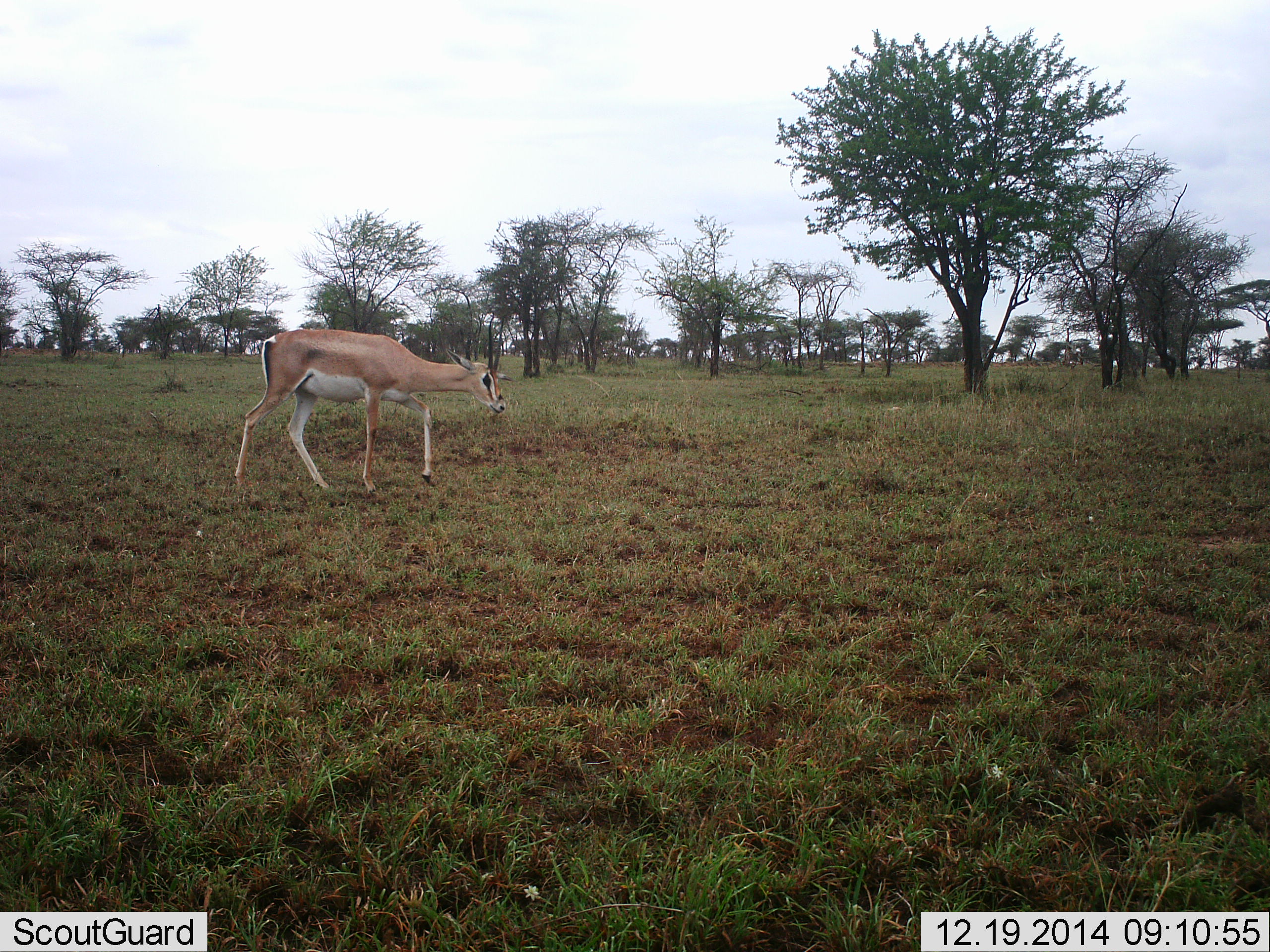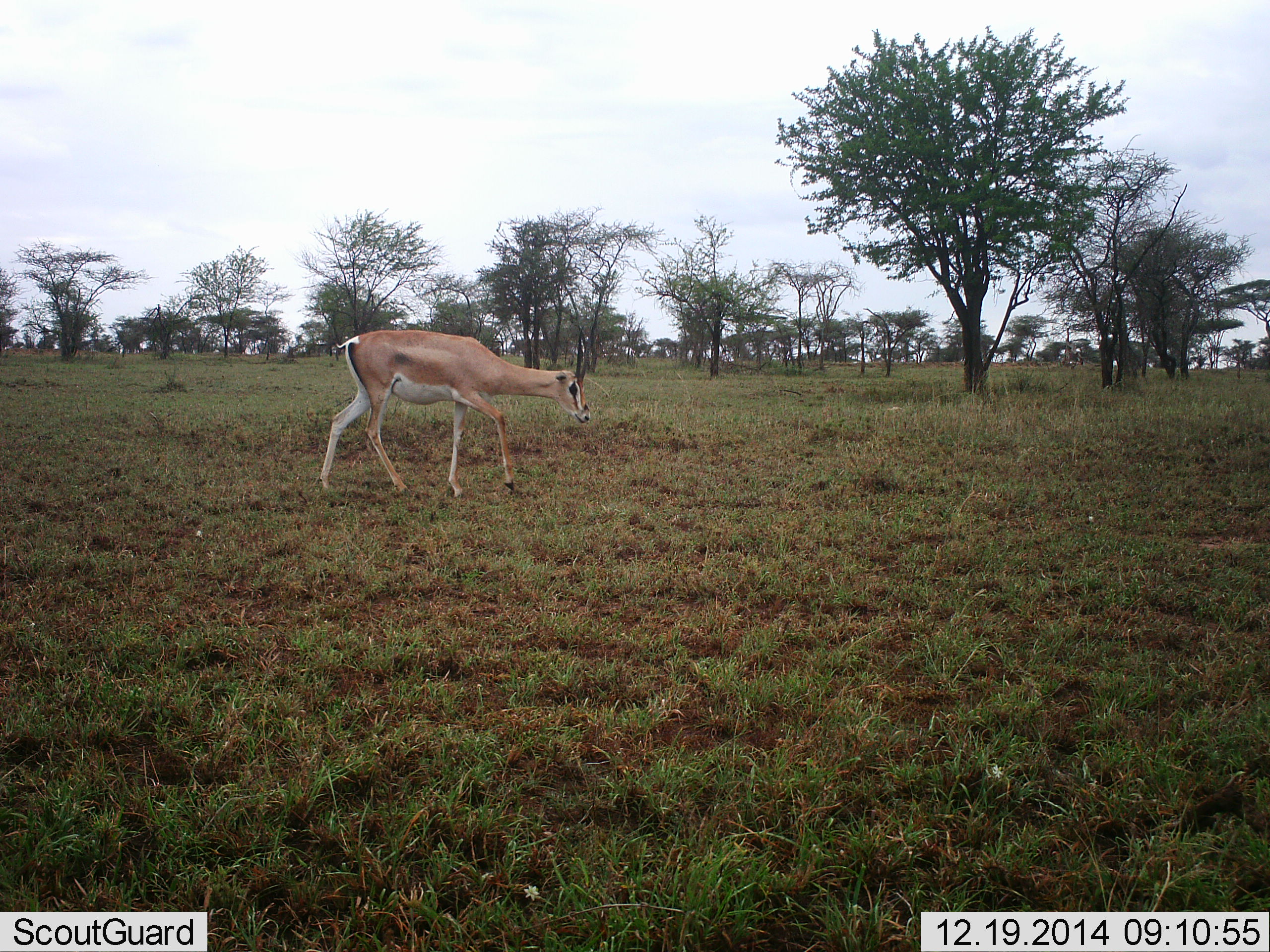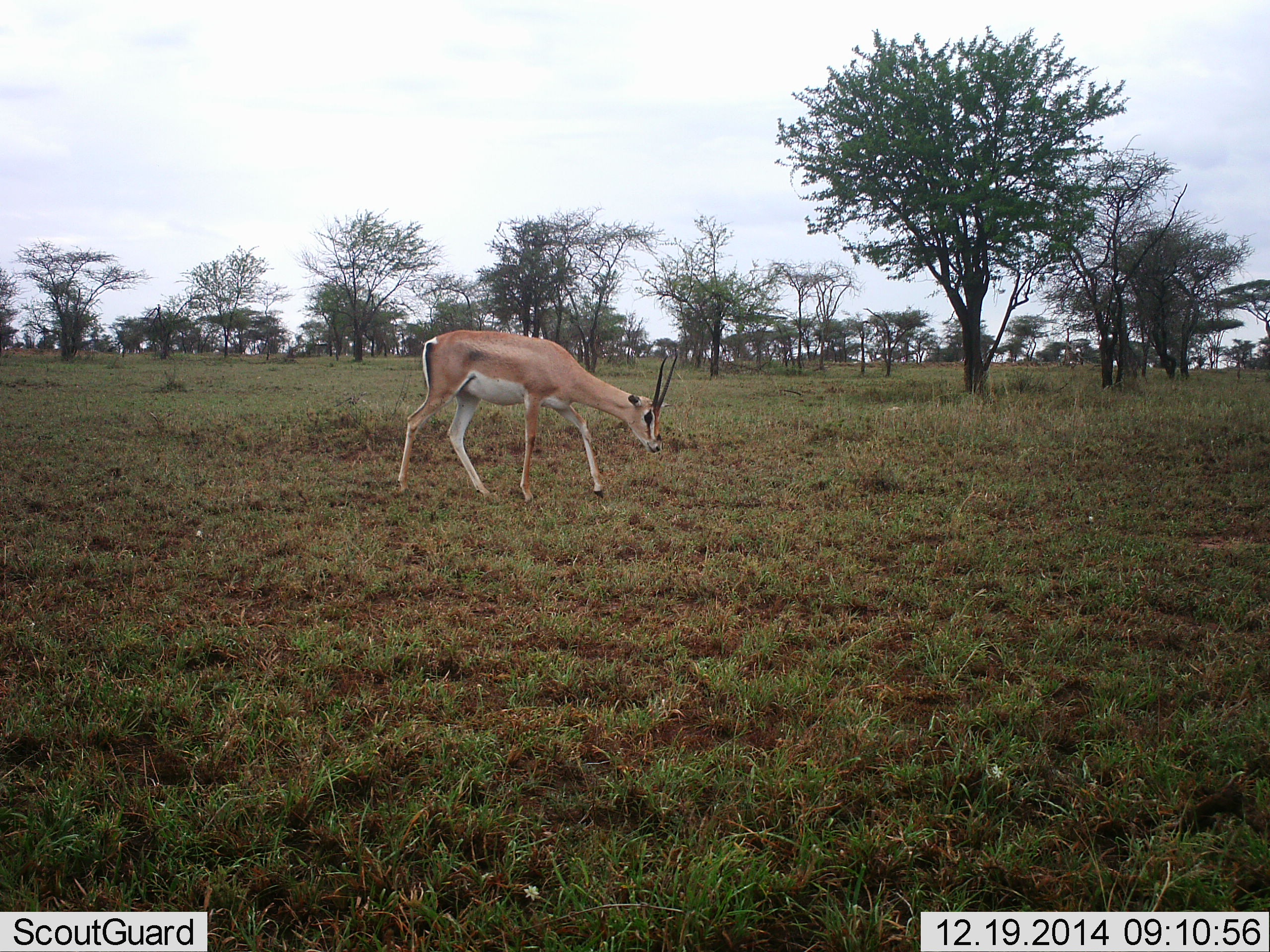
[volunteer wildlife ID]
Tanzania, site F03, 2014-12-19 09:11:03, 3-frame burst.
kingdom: Animalia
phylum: Chordata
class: Mammalia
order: Artiodactyla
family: Bovidae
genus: Nanger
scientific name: Nanger granti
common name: grant's gazelle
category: gazellegrants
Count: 1.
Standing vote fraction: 20%.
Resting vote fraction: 0%.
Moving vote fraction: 90%.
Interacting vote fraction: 0%.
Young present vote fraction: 0%.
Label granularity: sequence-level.